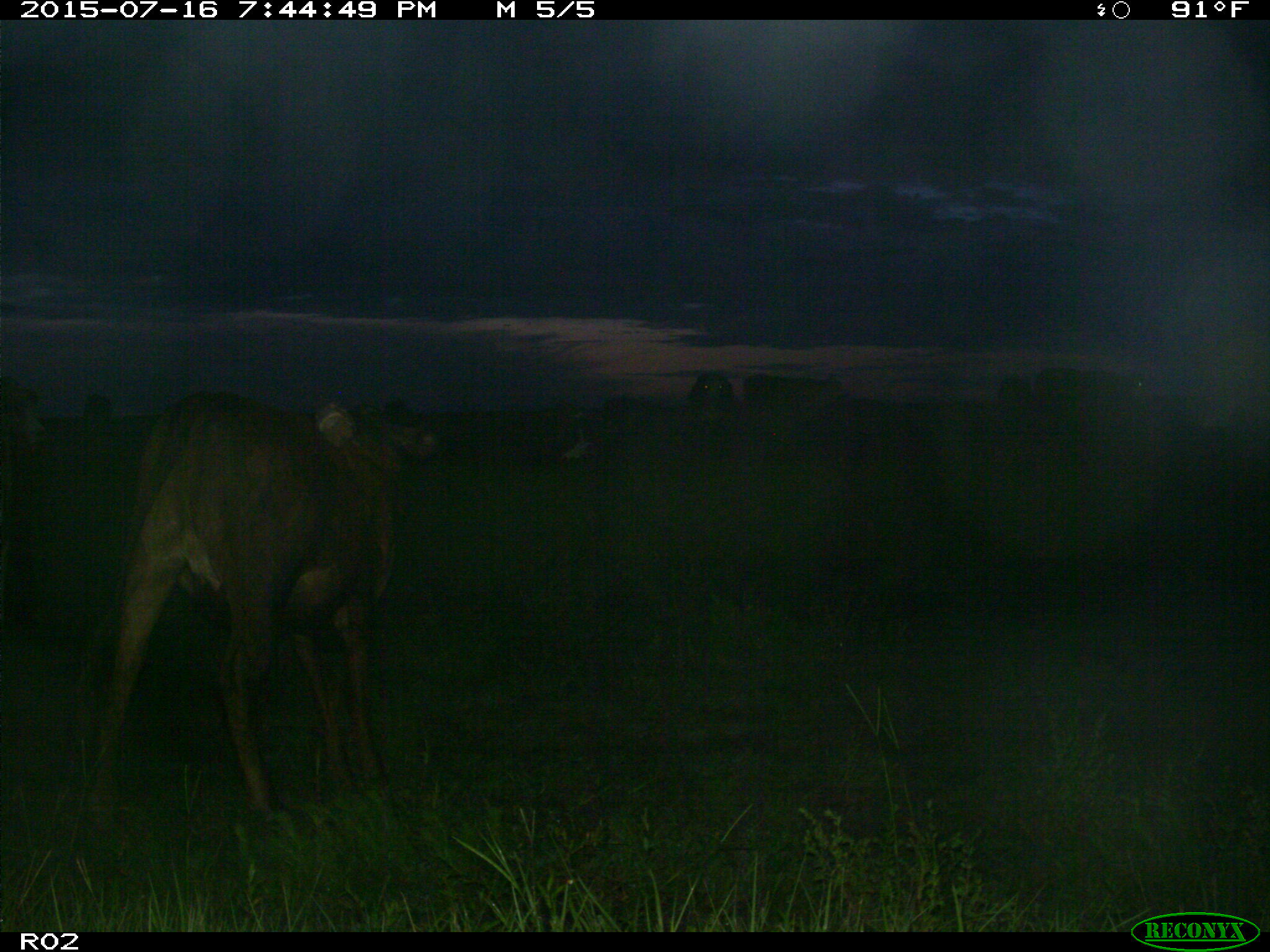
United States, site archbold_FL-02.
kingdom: Animalia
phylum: Chordata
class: Mammalia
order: Artiodactyla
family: Bovidae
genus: Bos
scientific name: Bos taurus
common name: domestic cow